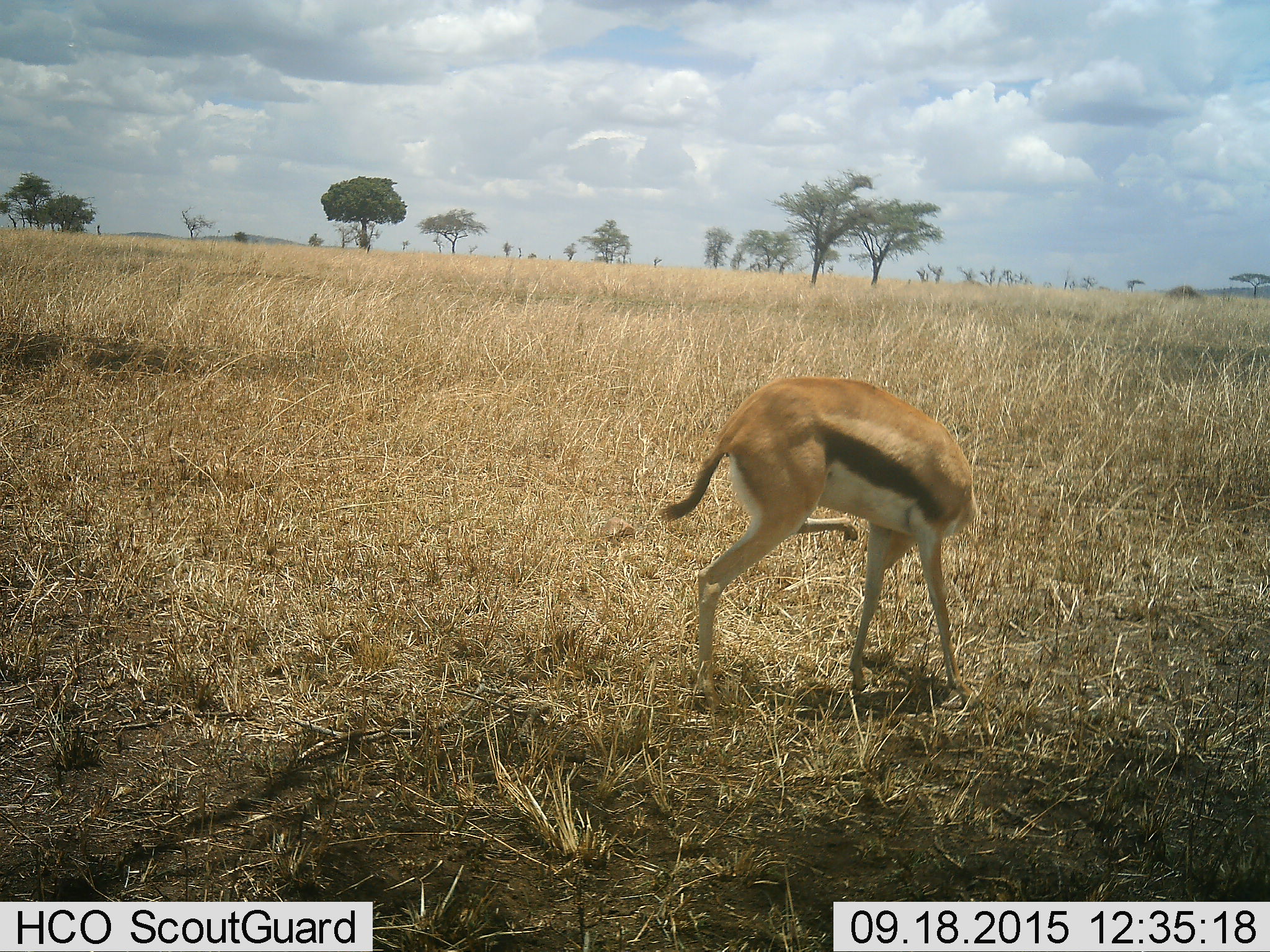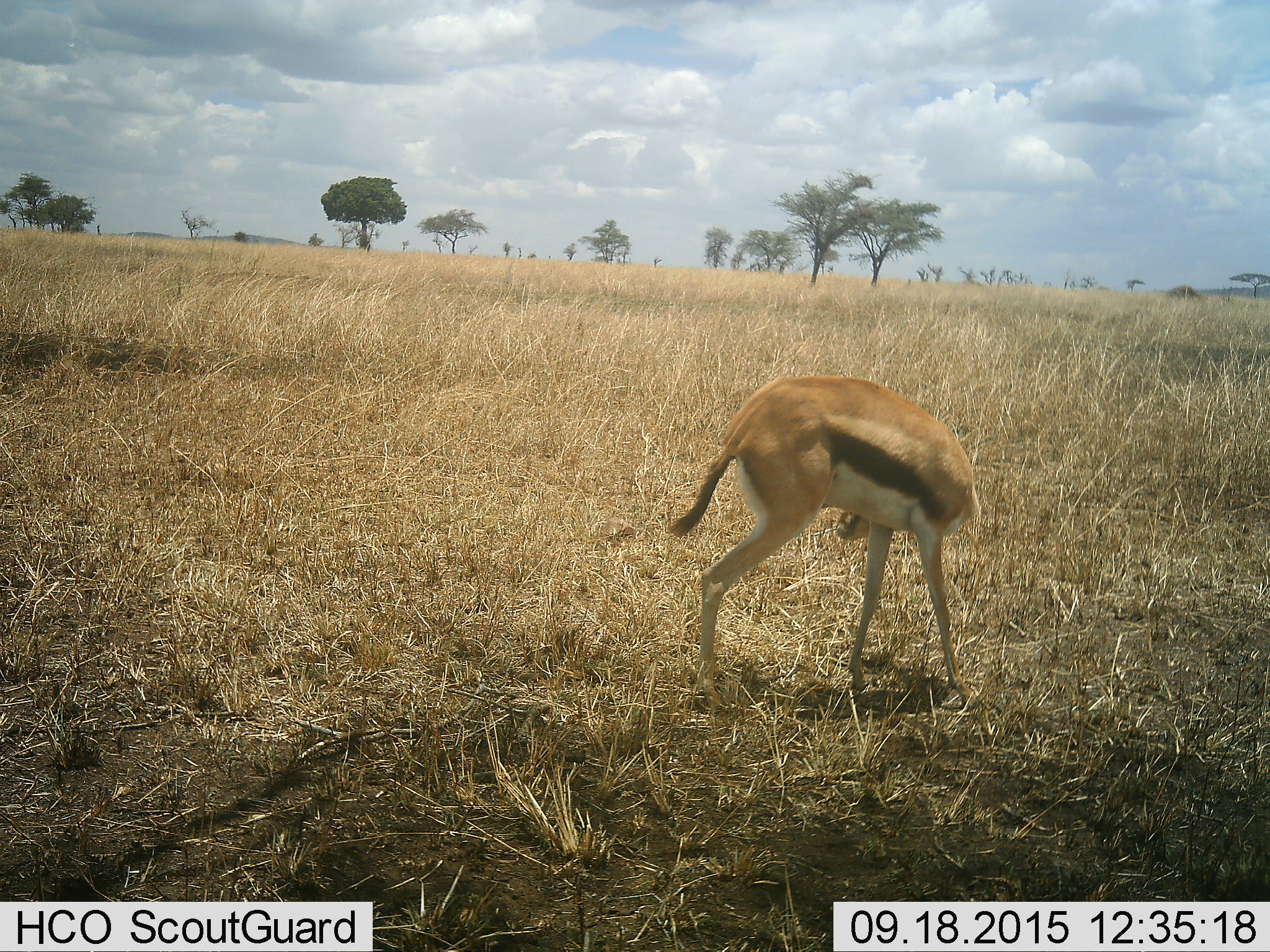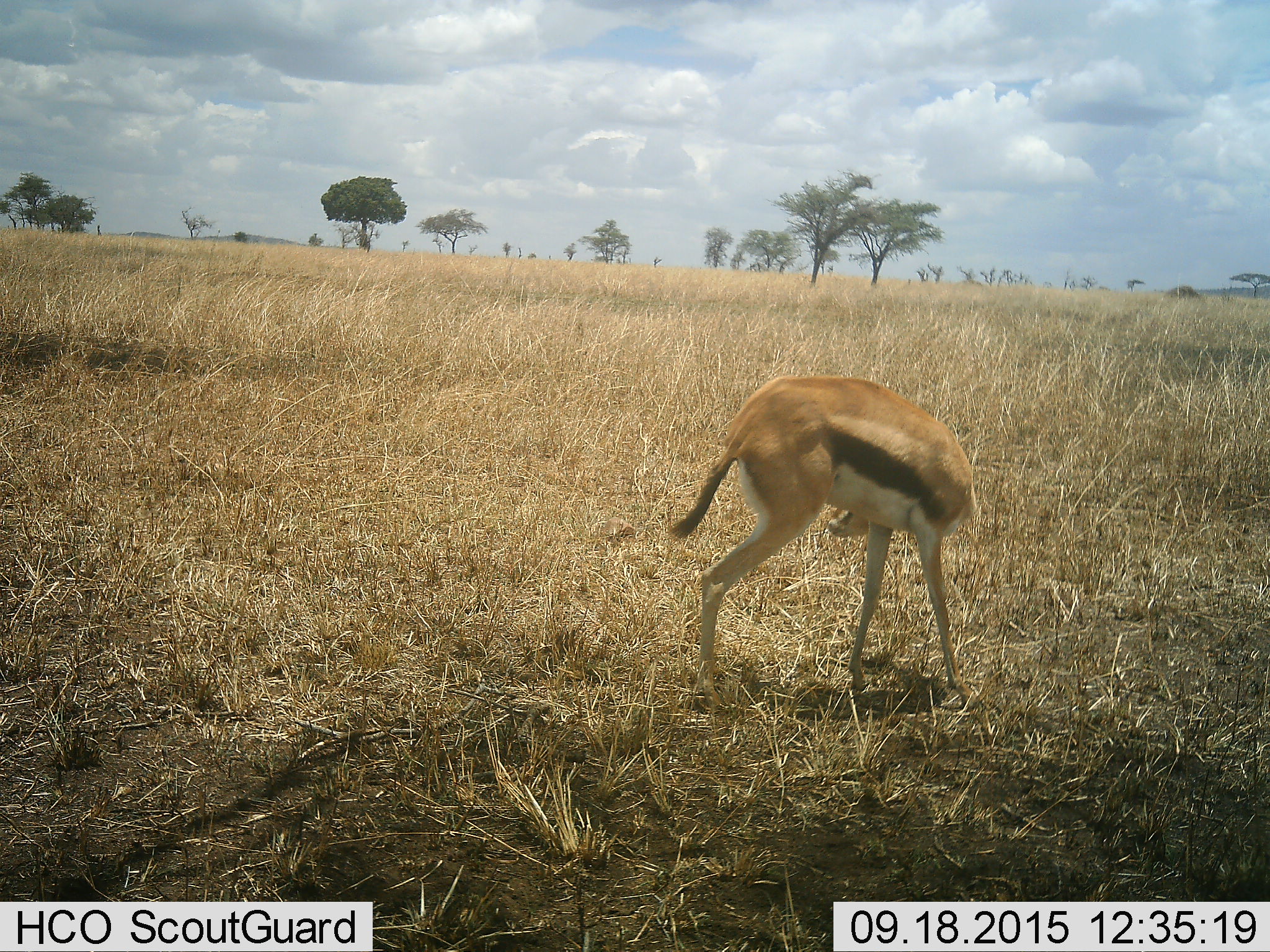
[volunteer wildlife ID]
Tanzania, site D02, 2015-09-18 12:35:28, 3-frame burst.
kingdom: Animalia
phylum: Chordata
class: Mammalia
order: Artiodactyla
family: Bovidae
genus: Eudorcas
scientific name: Eudorcas thomsonii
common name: thomson's gazelle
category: gazellethomsons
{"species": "gazellethomsons (thomson's gazelle) (Eudorcas thomsonii)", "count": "1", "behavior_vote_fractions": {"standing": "67%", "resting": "0%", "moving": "28%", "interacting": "11%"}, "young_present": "11%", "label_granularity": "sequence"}